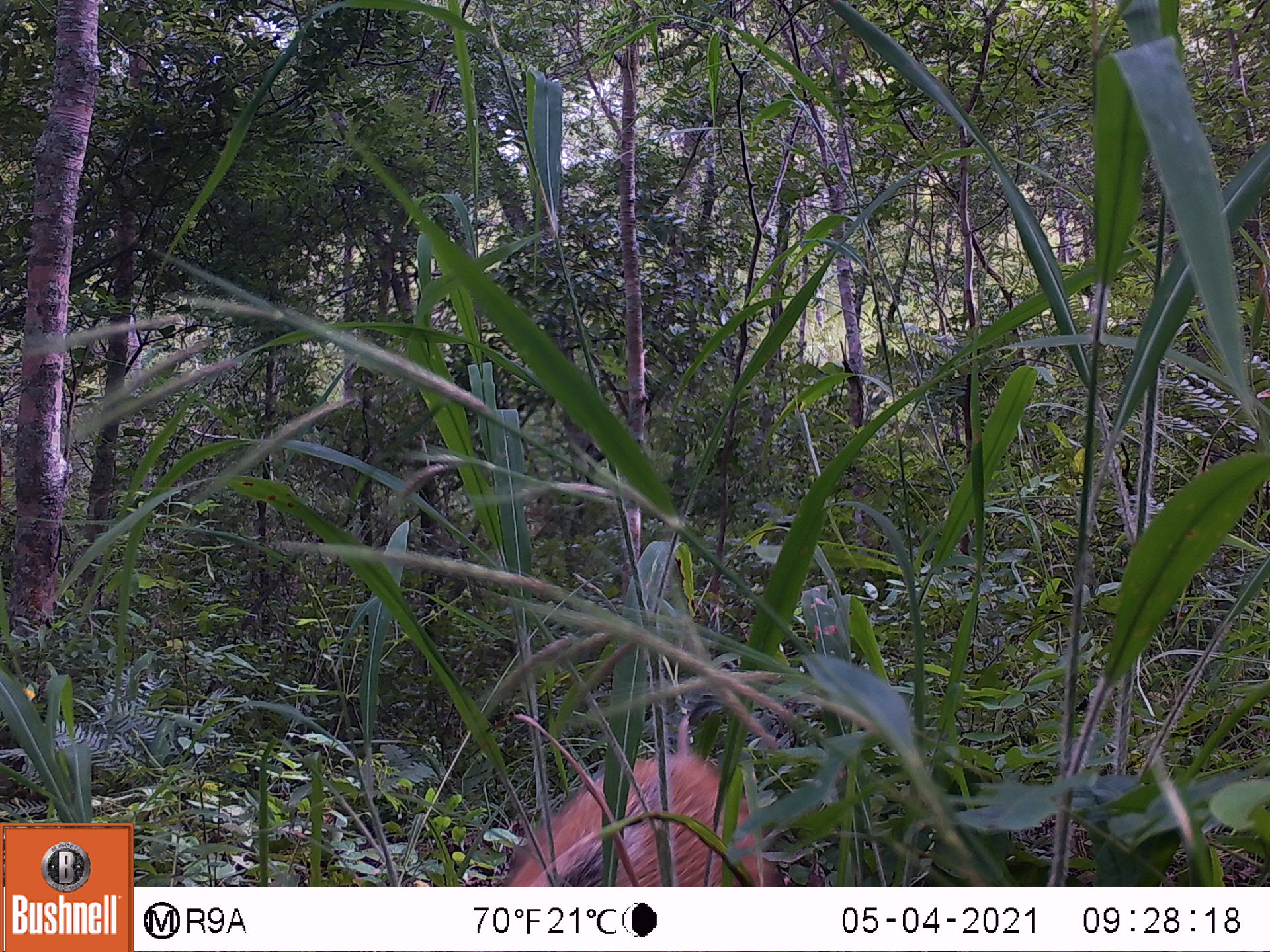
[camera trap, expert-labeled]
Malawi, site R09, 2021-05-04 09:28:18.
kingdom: Animalia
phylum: Chordata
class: Mammalia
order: Artiodactyla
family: Suidae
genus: Potamochoerus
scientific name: Potamochoerus larvatus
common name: bushpig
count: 1